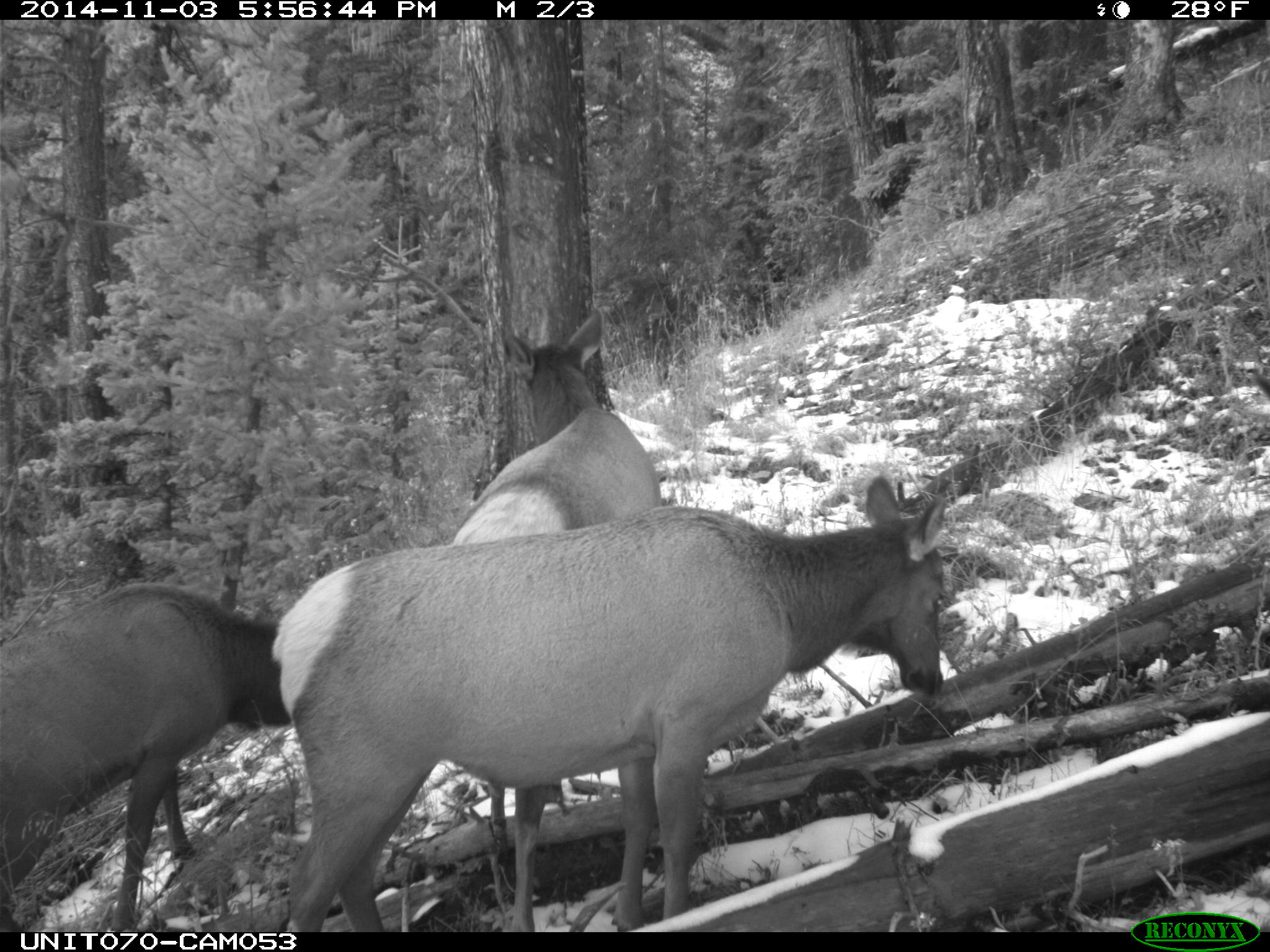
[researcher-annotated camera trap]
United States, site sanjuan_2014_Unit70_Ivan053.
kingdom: Animalia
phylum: Chordata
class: Mammalia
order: Artiodactyla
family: Cervidae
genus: Cervus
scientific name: Cervus elaphus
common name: red deer